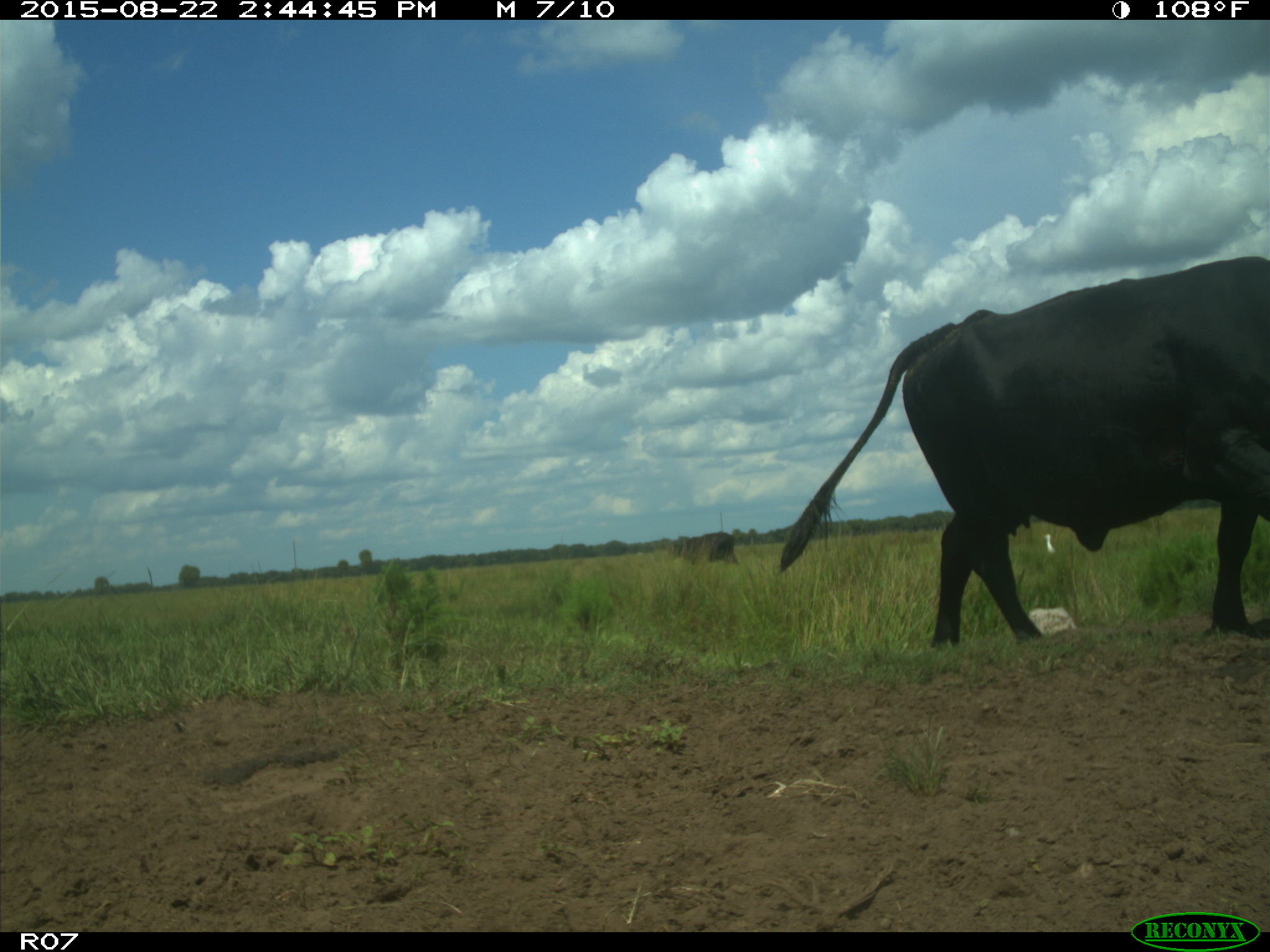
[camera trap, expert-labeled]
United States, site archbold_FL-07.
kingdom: Animalia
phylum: Chordata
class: Mammalia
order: Artiodactyla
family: Bovidae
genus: Bos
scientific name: Bos taurus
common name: domestic cow